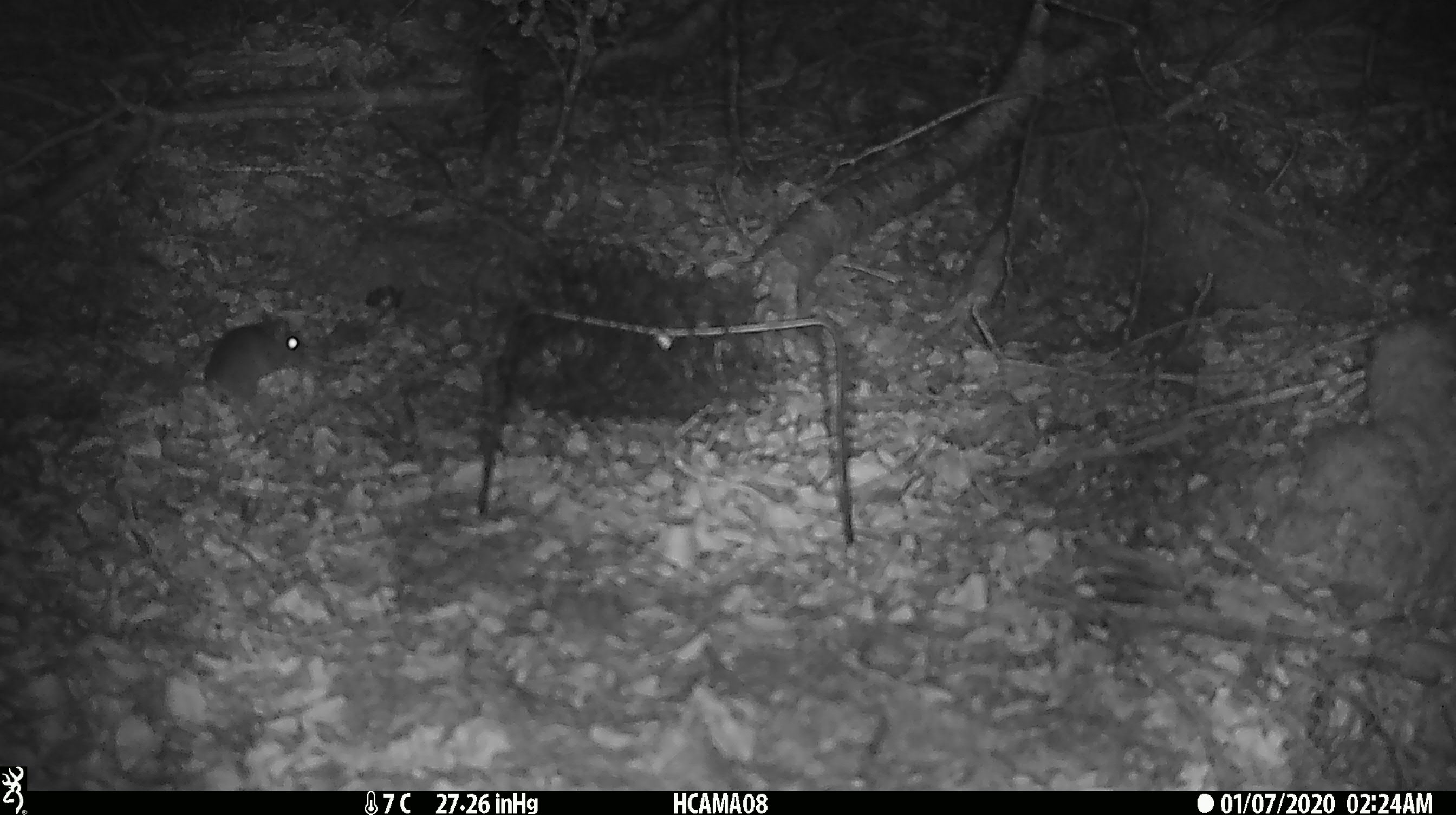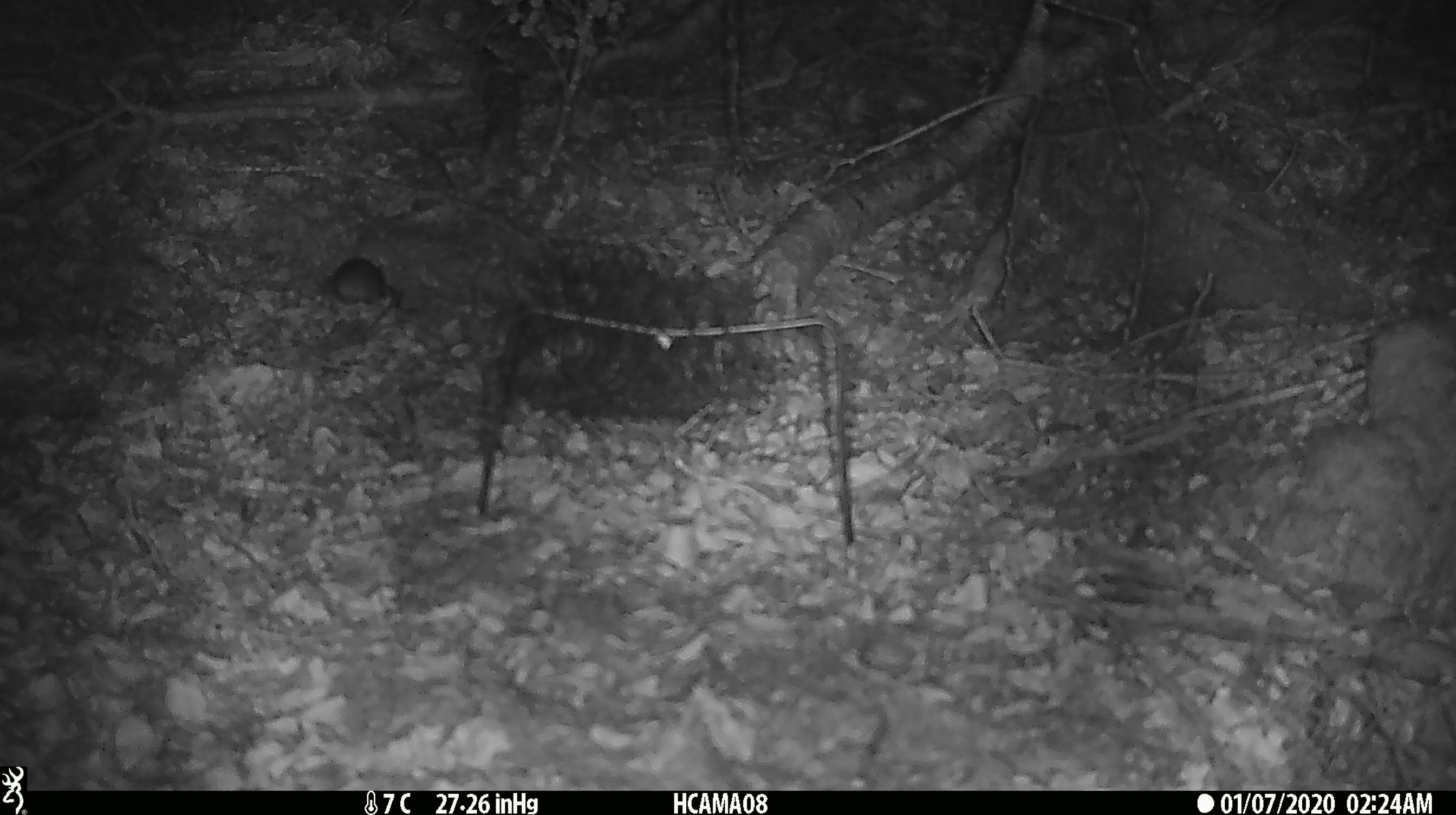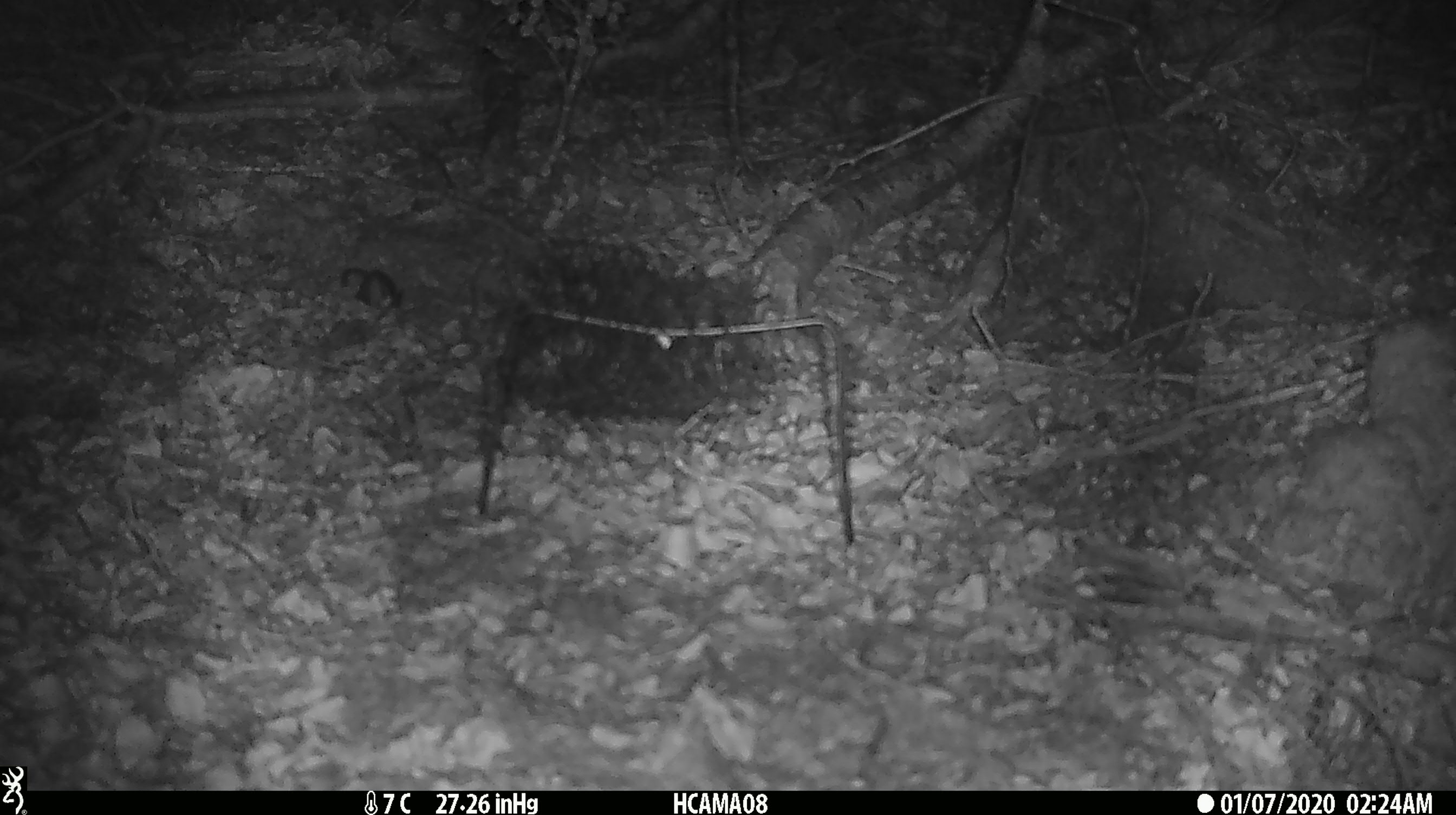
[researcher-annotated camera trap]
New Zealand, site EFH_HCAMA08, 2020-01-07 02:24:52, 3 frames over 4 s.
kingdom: Animalia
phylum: Chordata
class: Mammalia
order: Rodentia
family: Muridae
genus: Mus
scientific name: Mus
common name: mouse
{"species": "mouse (Mus)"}